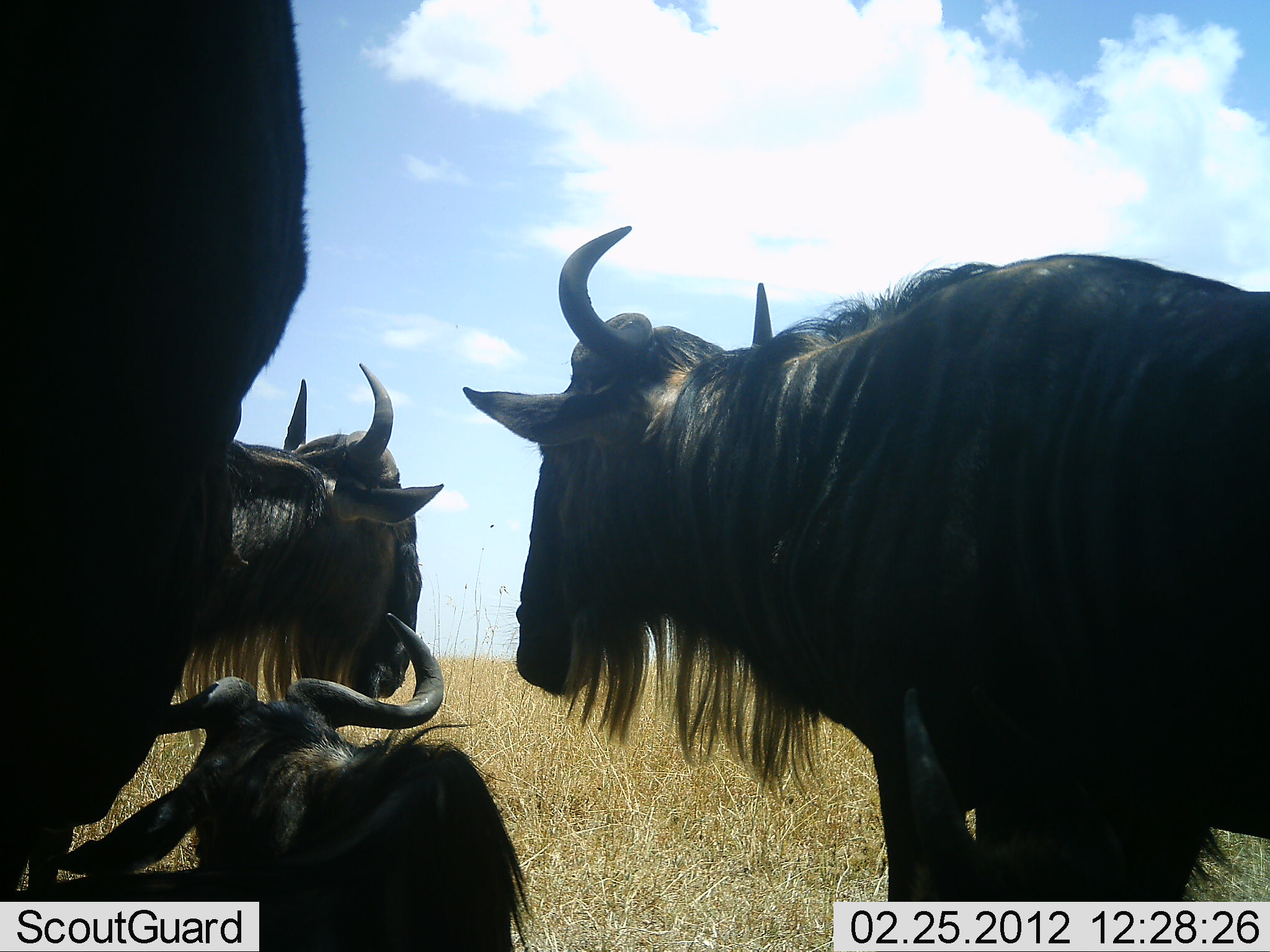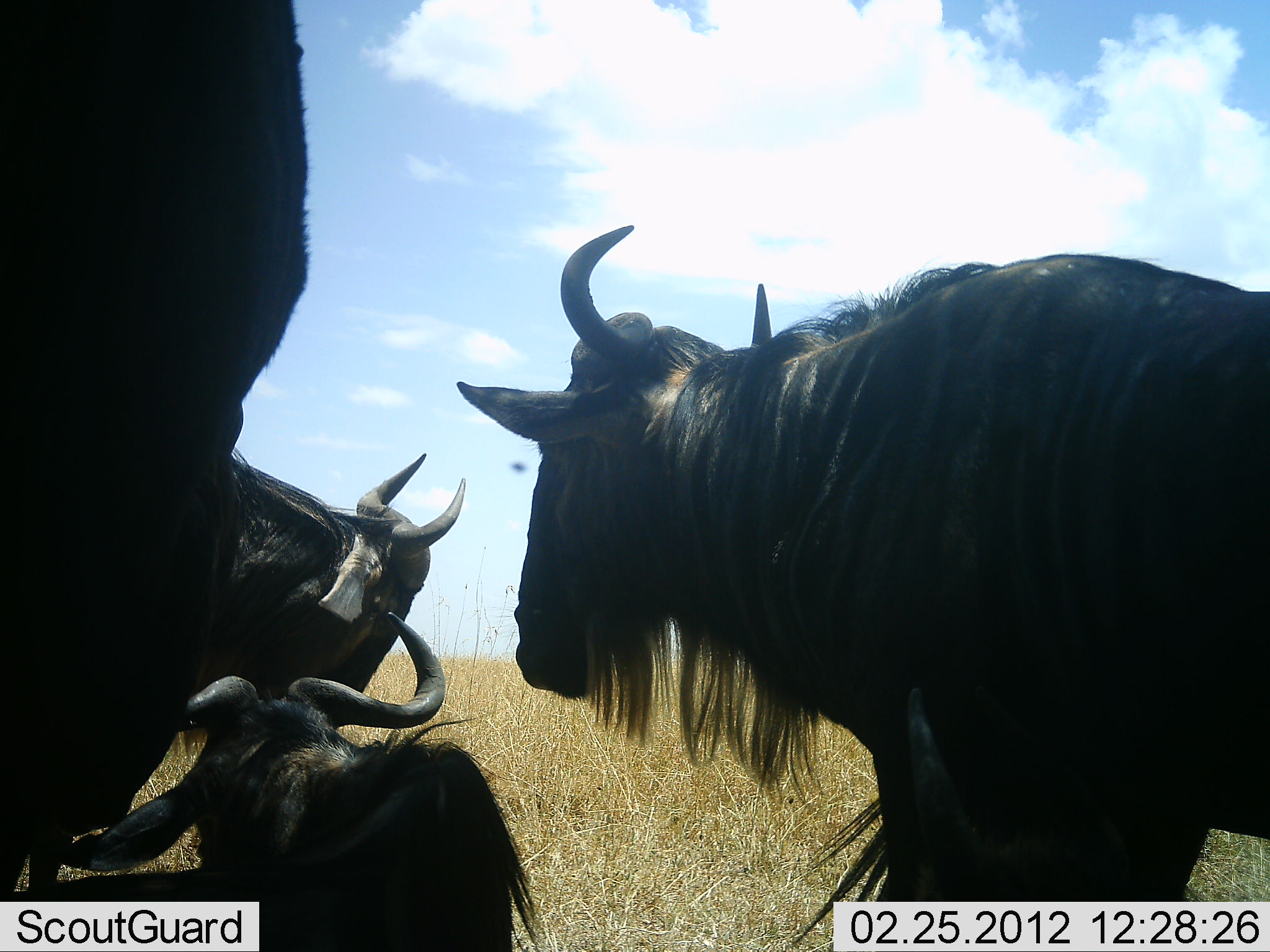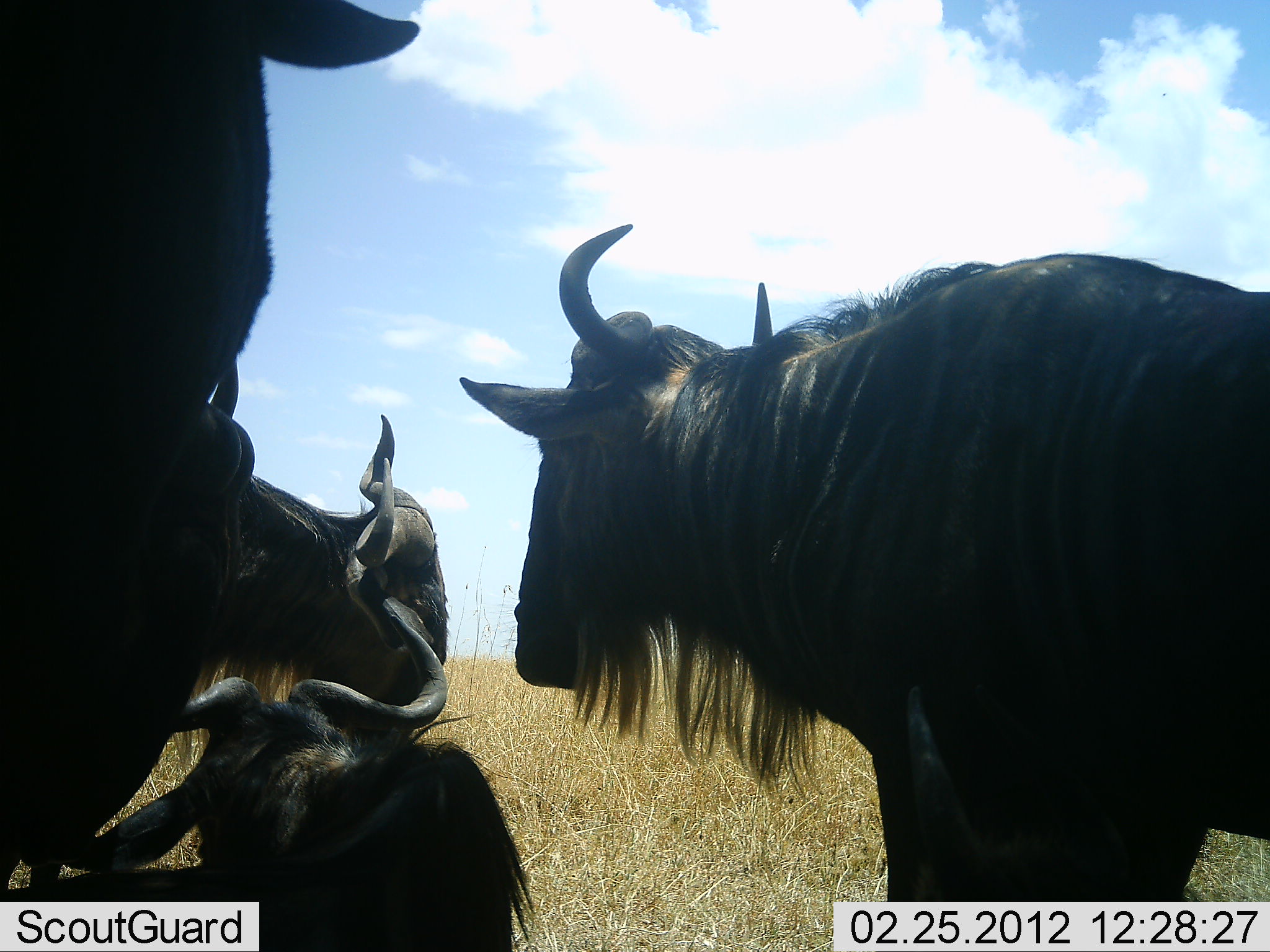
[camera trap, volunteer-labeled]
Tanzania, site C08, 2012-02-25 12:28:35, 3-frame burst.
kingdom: Animalia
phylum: Chordata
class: Mammalia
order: Artiodactyla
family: Bovidae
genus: Connochaetes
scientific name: Connochaetes taurinus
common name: blue wildebeest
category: wildebeest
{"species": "wildebeest (blue wildebeest) (Connochaetes taurinus)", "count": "4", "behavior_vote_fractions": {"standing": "88%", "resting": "92%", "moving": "4%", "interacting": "0%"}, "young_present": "0%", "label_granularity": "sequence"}